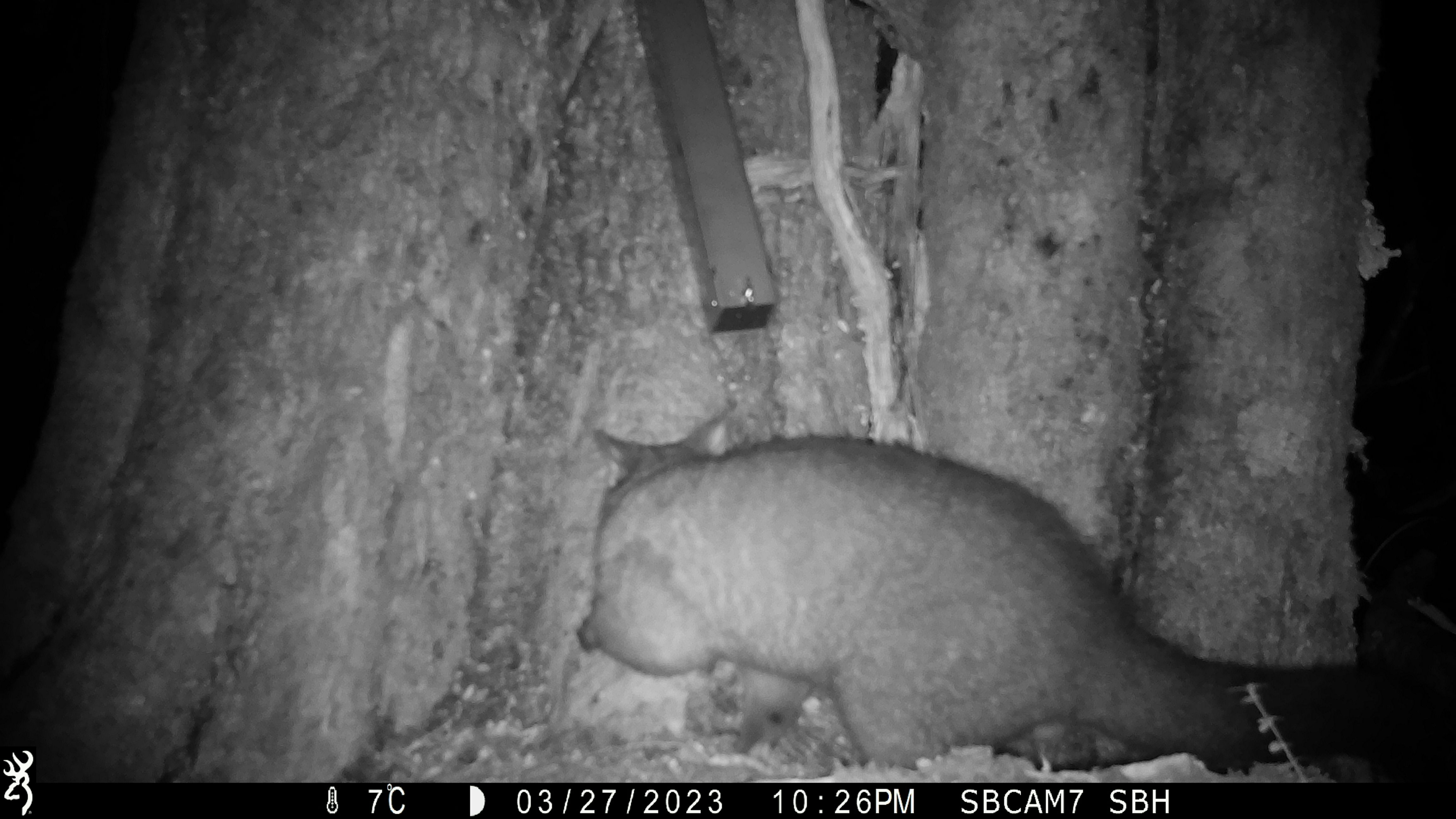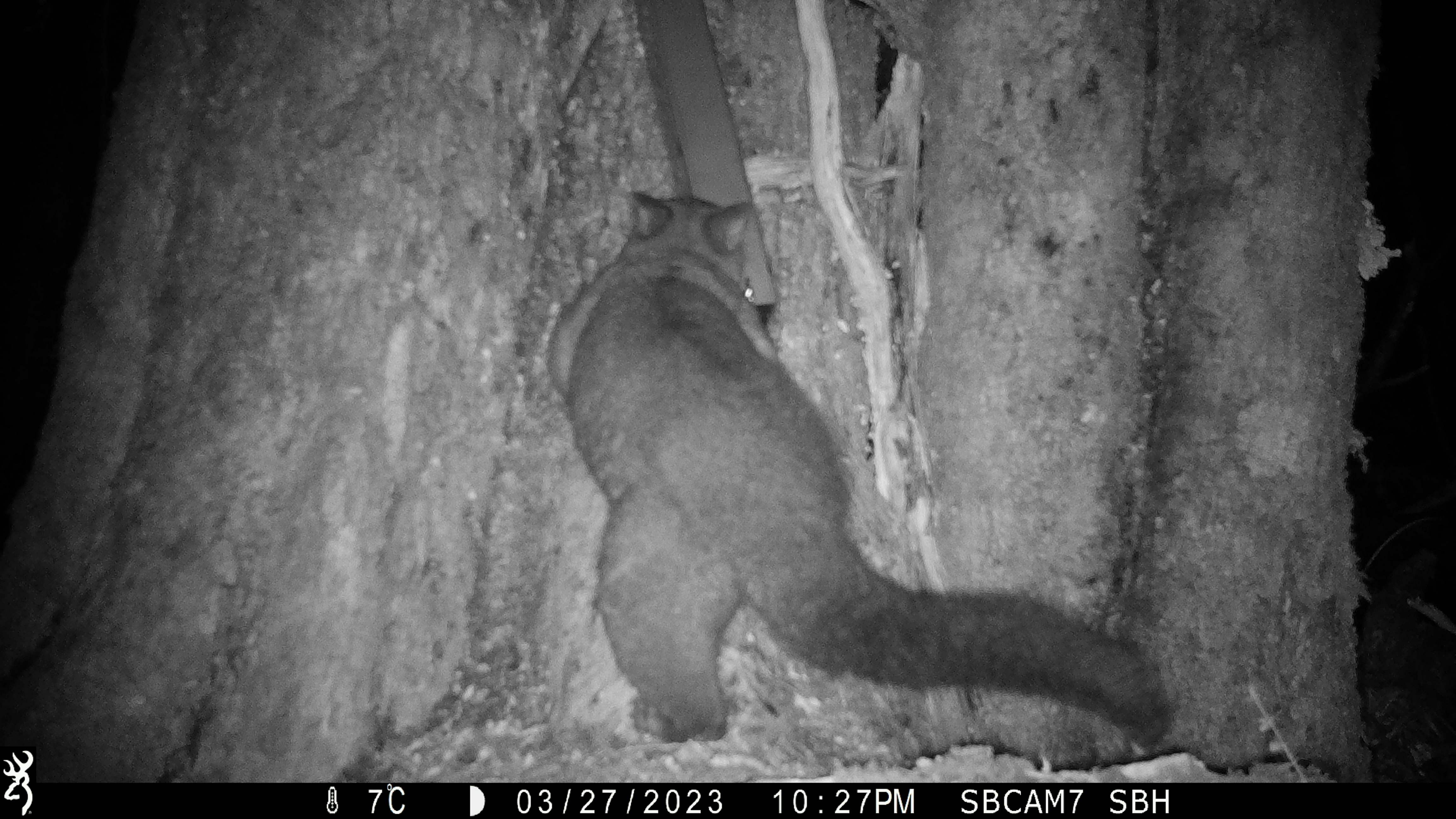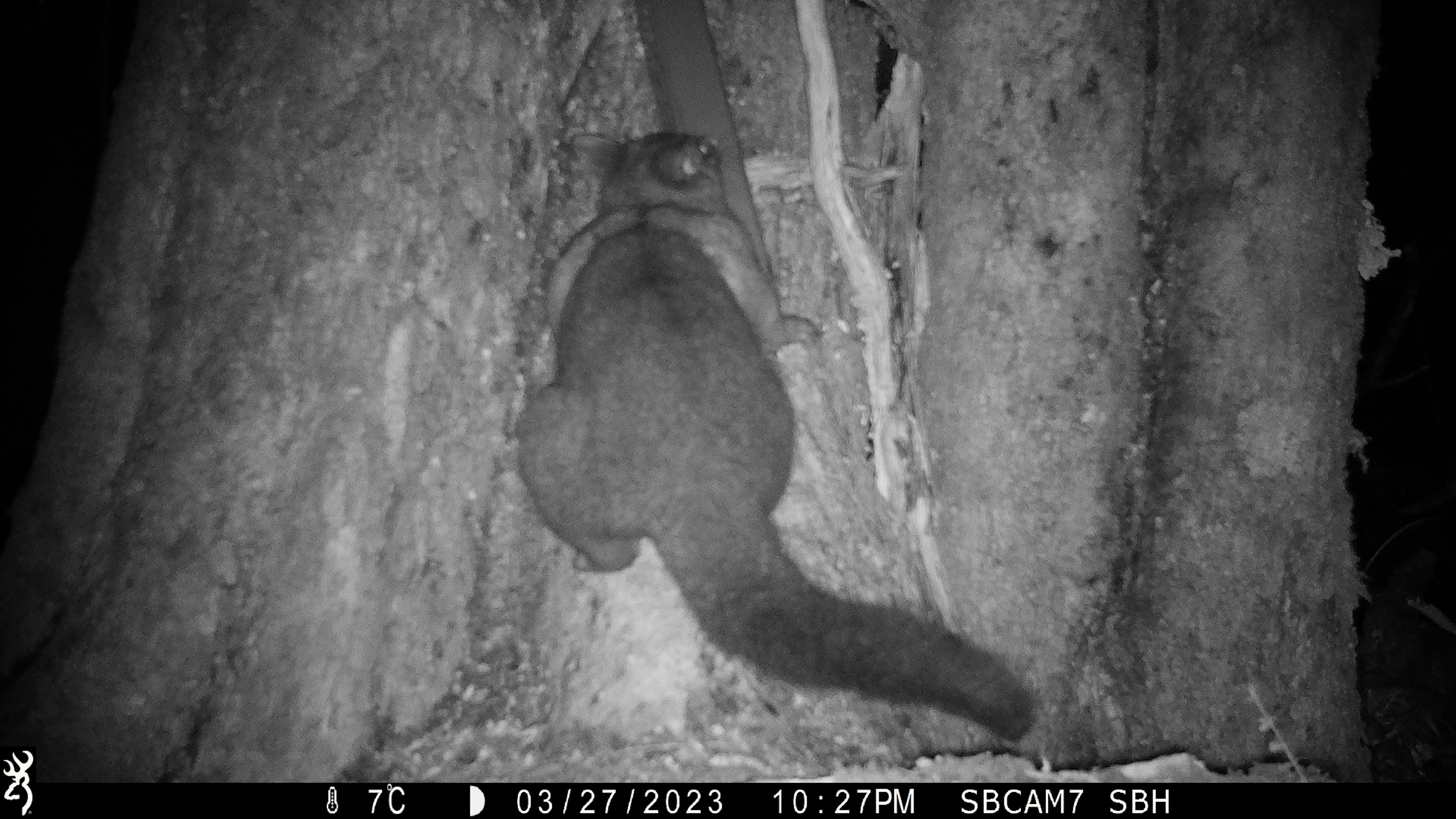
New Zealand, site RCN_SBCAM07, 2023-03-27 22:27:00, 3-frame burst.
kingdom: Animalia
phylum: Chordata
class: Mammalia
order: Diprotodontia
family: Phalangeridae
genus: Trichosurus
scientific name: Trichosurus vulpecula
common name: common brushtail possum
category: possum